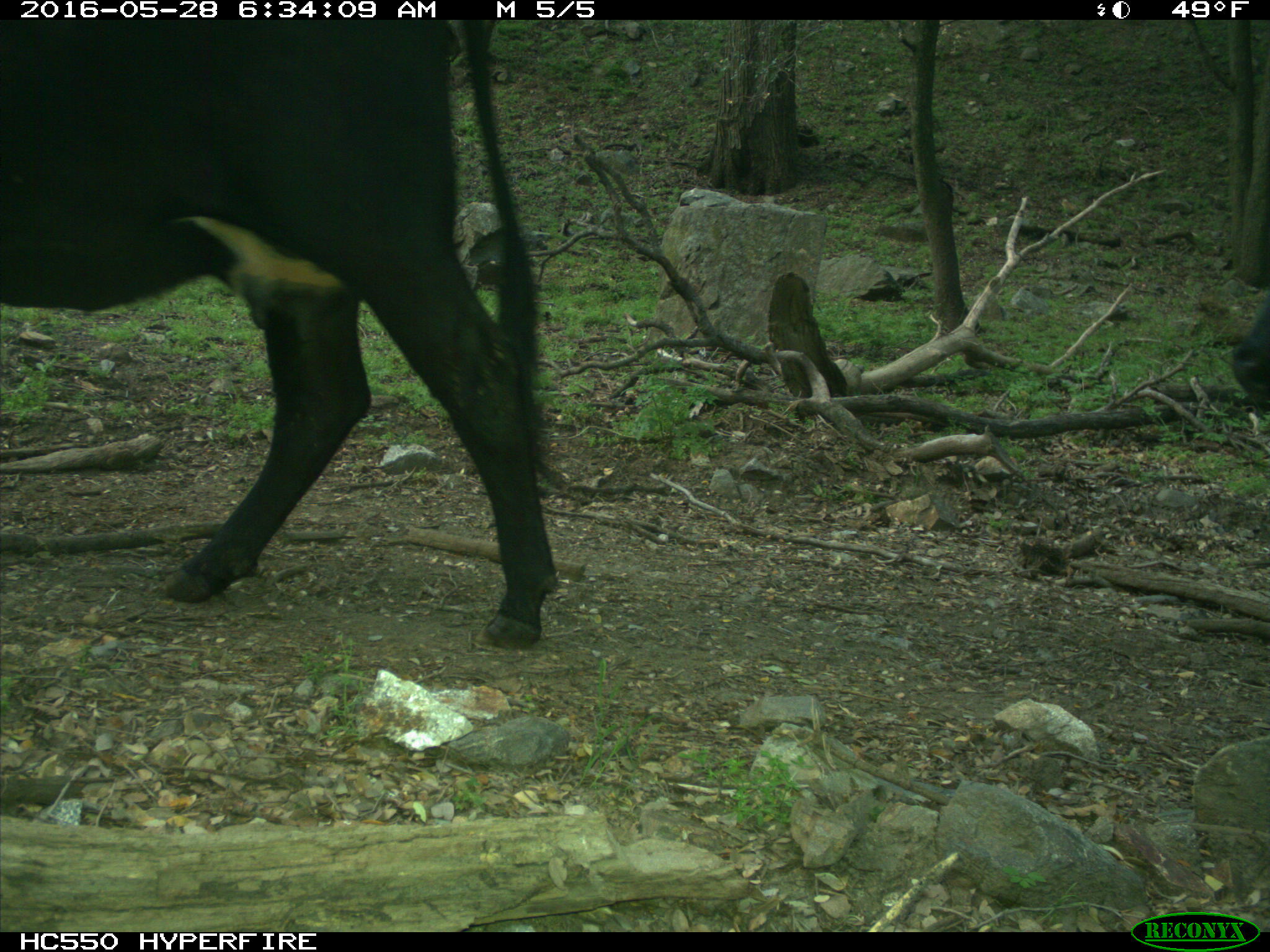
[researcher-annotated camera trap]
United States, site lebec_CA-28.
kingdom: Animalia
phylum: Chordata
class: Mammalia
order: Artiodactyla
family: Bovidae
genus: Bos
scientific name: Bos taurus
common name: domestic cow